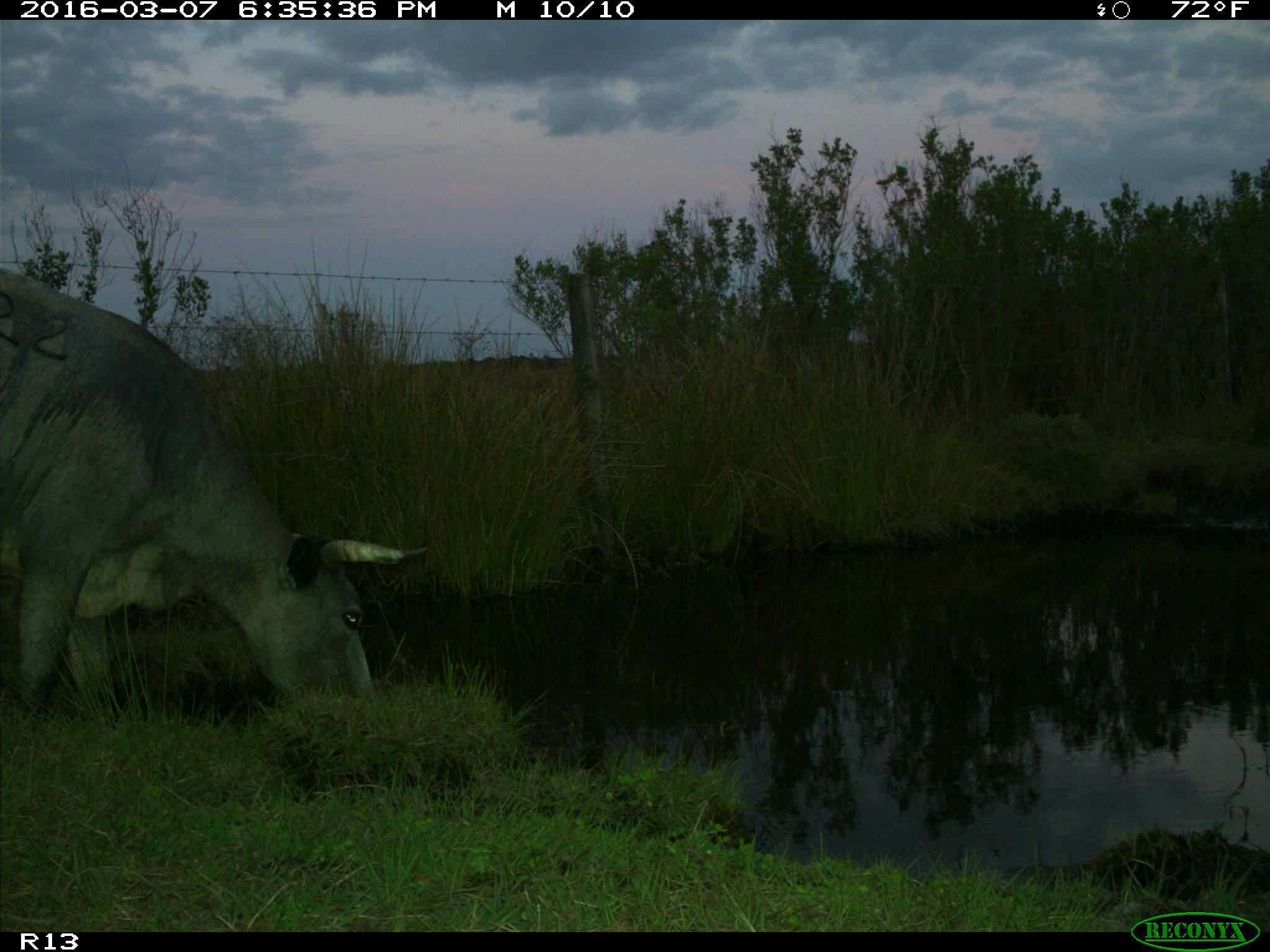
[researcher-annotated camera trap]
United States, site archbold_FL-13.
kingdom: Animalia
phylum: Chordata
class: Mammalia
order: Artiodactyla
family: Bovidae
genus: Bos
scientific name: Bos taurus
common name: domestic cow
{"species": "Bos taurus (domestic cow)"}